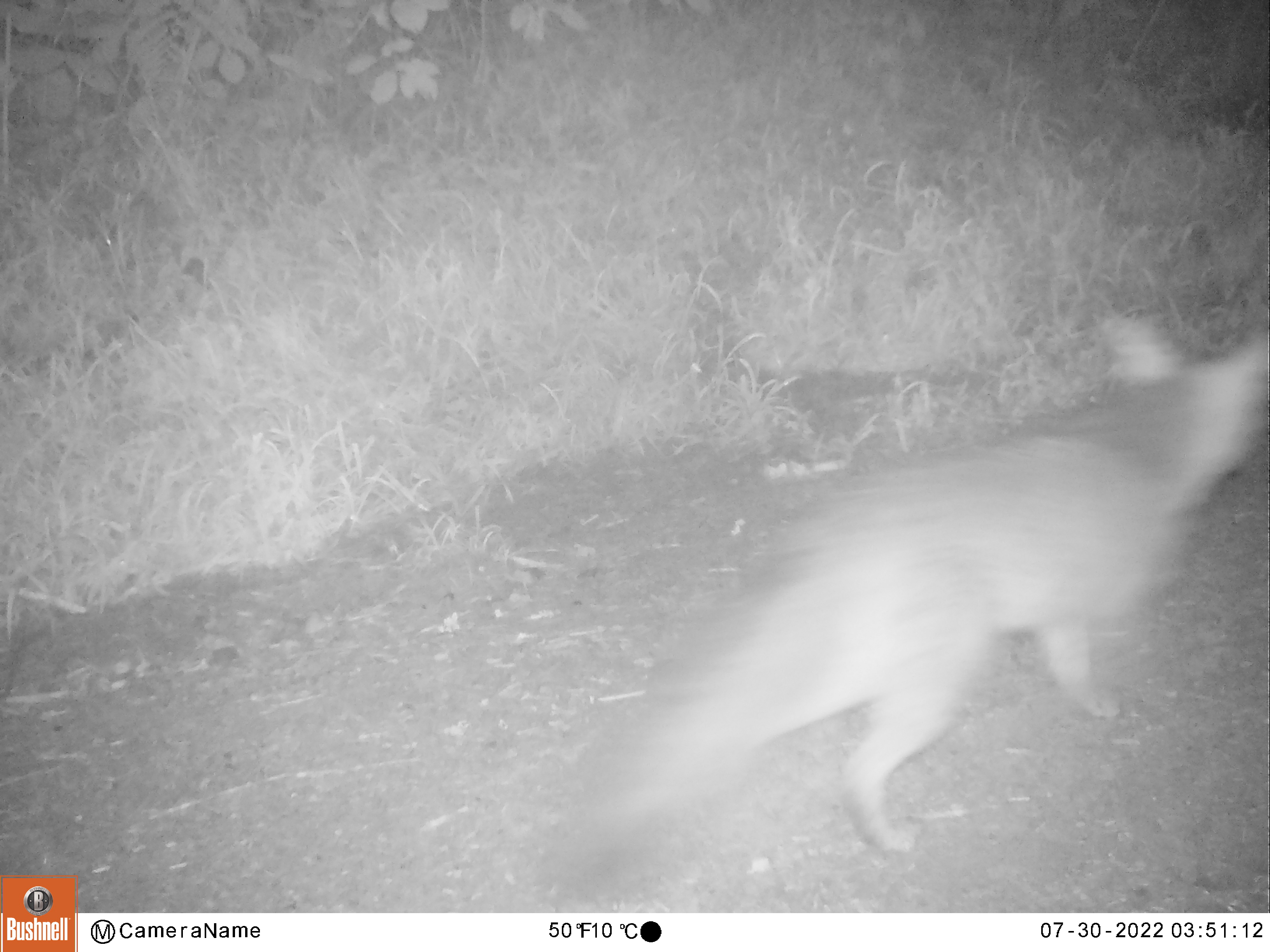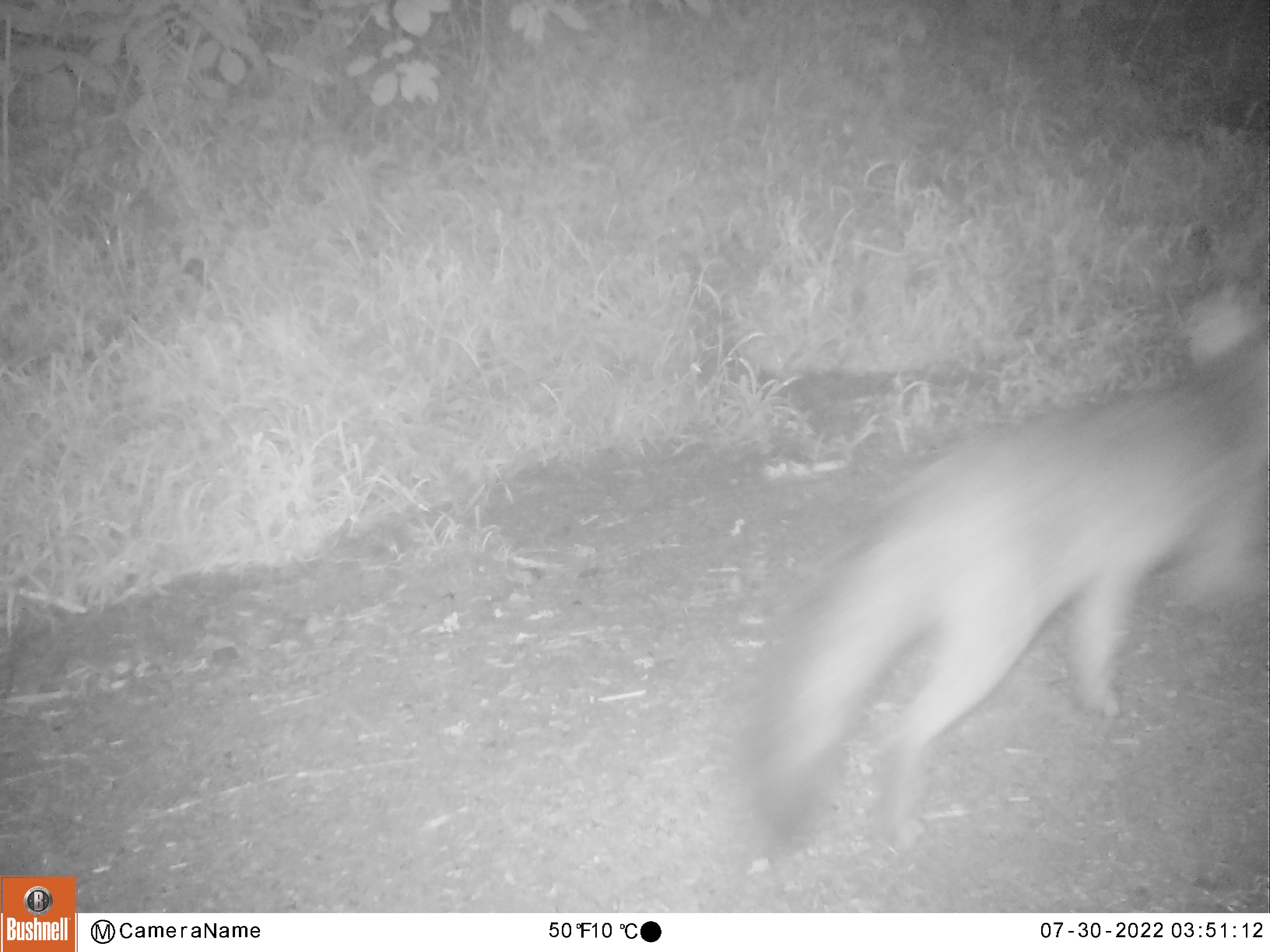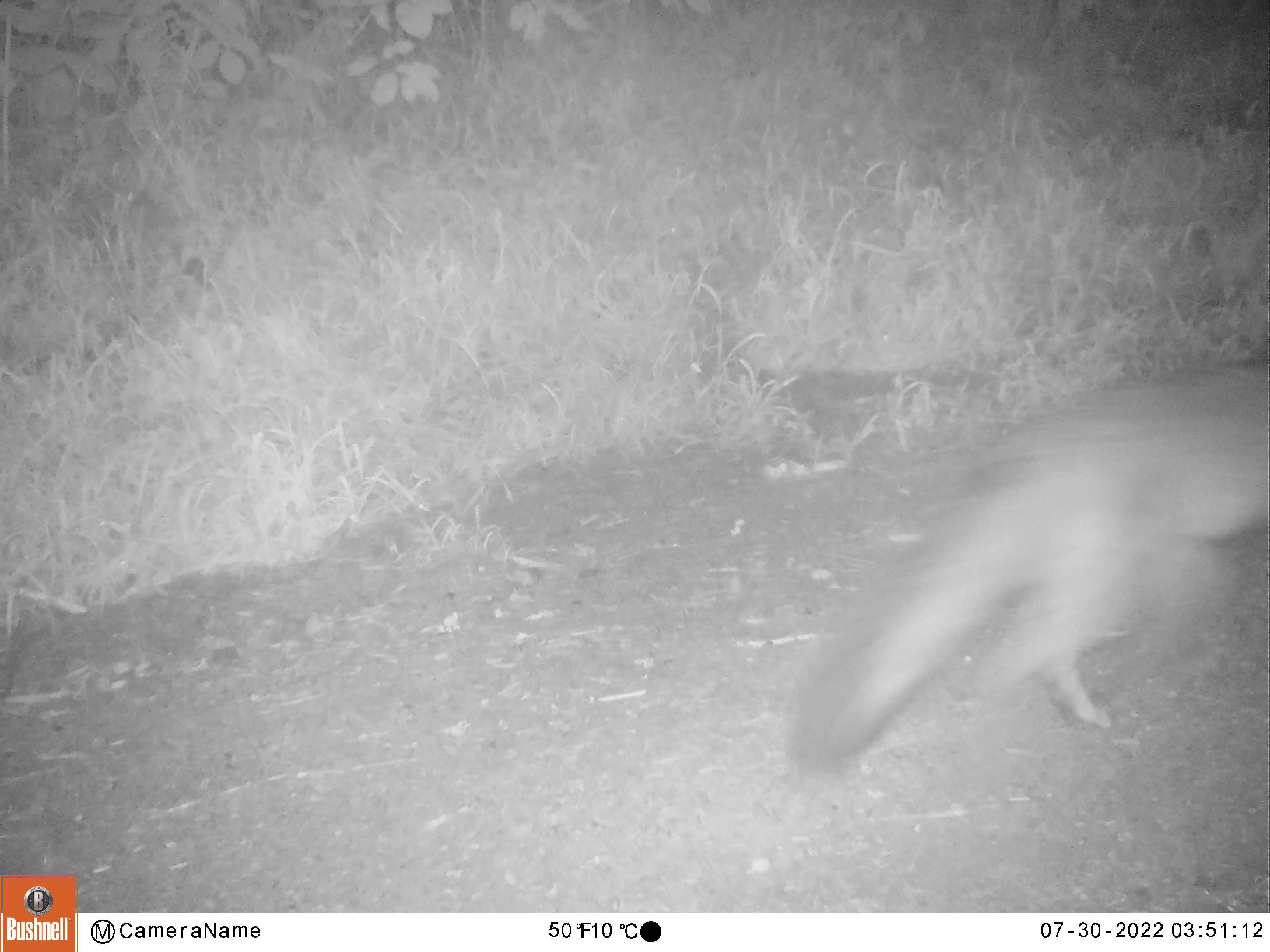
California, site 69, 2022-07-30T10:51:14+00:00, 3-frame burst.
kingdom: Animalia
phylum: Chordata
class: Mammalia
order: Carnivora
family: Canidae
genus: Urocyon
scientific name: Urocyon cinereoargenteus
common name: gray fox